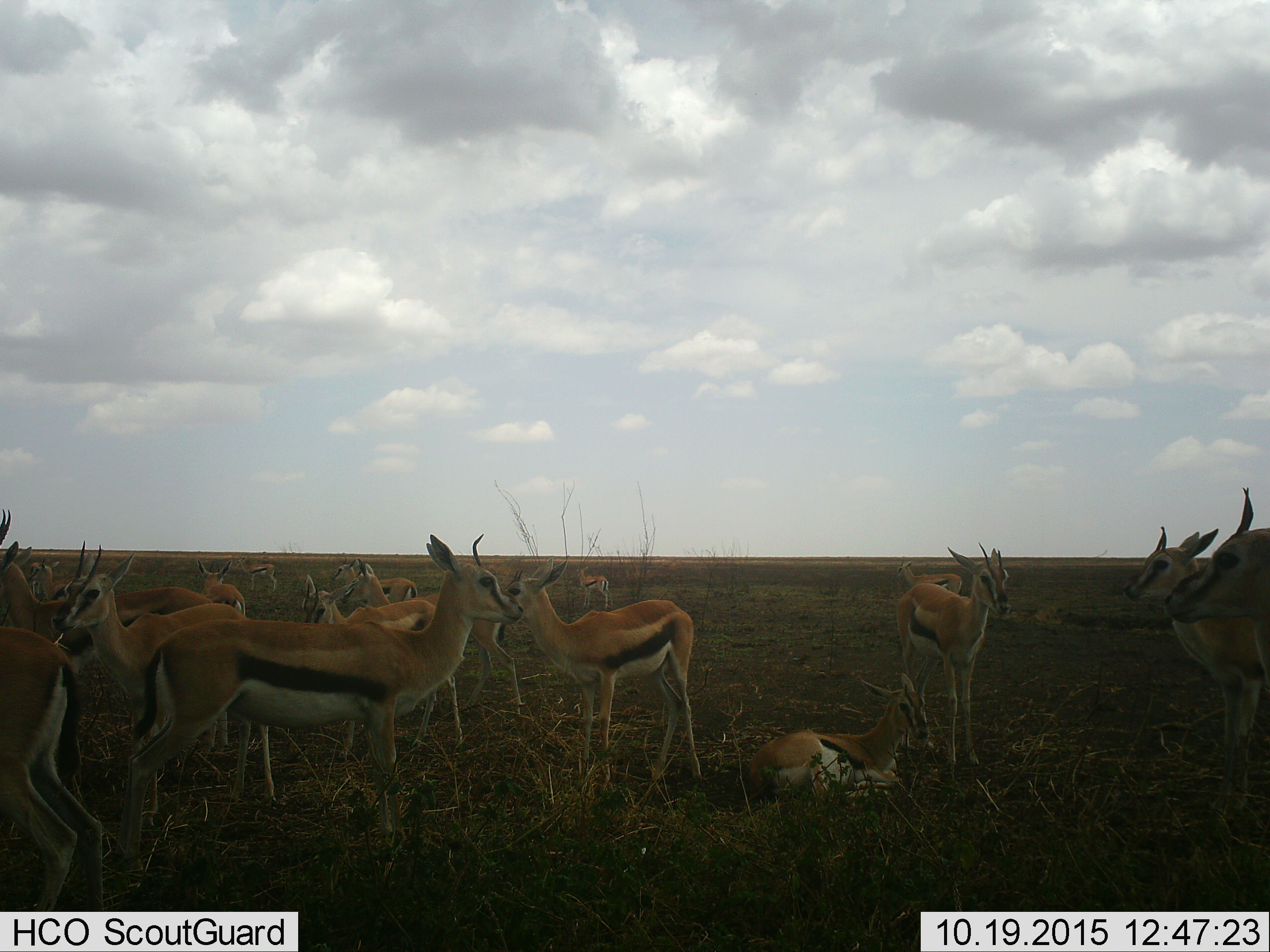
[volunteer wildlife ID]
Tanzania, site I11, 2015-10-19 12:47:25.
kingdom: Animalia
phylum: Chordata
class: Mammalia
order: Artiodactyla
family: Bovidae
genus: Eudorcas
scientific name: Eudorcas thomsonii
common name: thomson's gazelle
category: gazellethomsons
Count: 11-50.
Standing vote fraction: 100%.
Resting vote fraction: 100%.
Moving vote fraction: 14%.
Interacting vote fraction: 0%.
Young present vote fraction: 57%.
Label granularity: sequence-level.